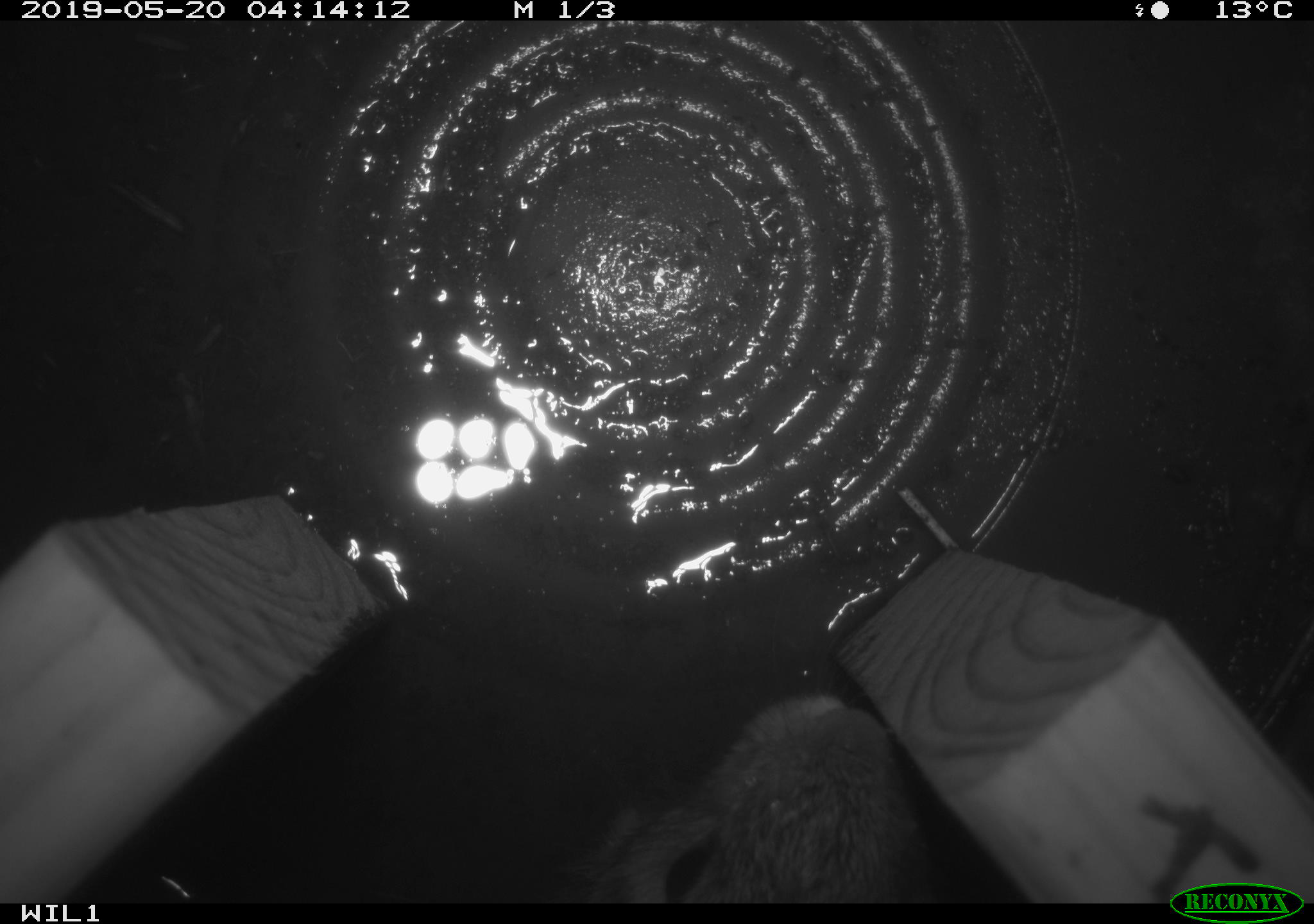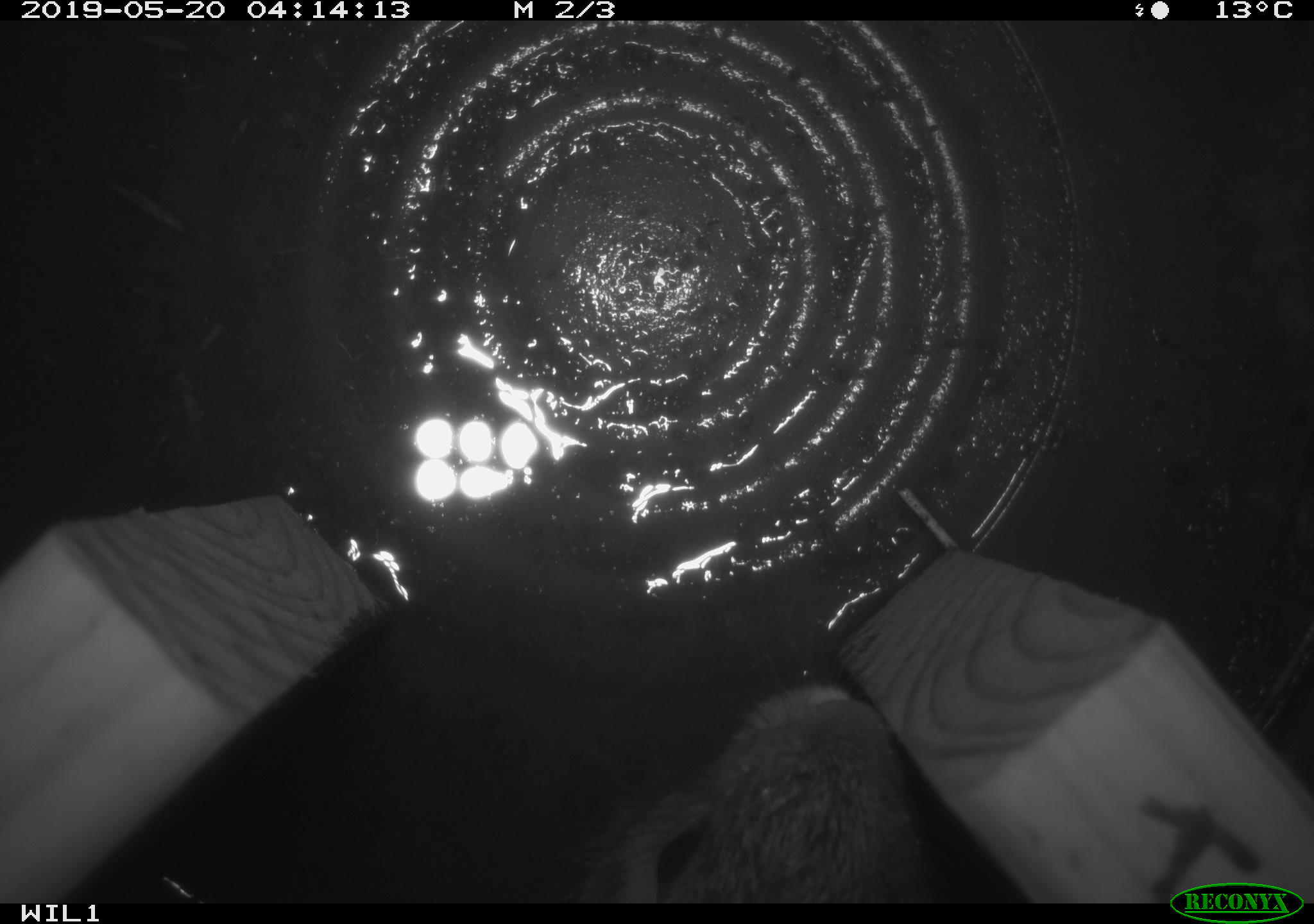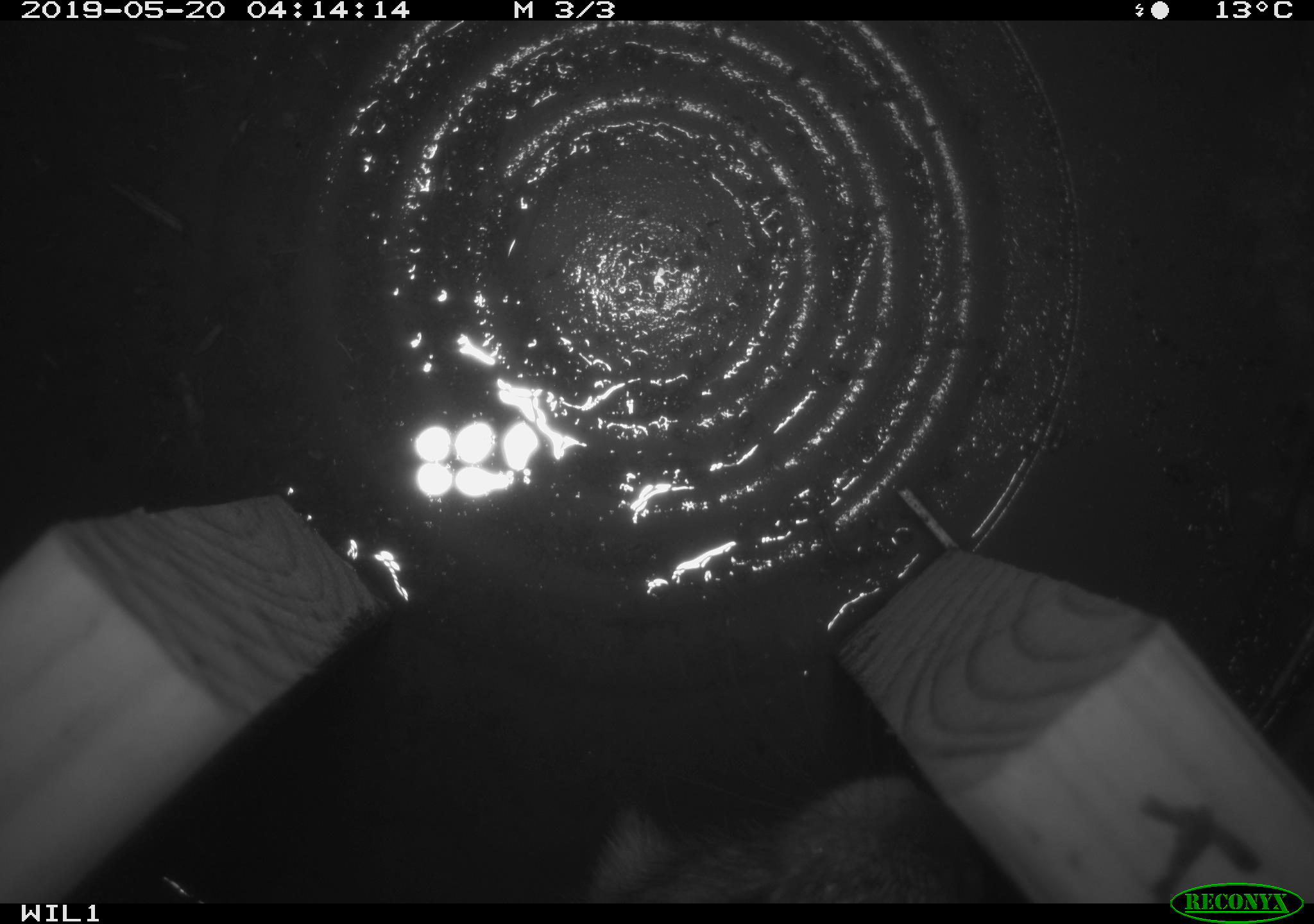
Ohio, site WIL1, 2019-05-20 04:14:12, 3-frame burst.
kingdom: Animalia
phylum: Chordata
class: Mammalia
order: Lagomorpha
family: Leporidae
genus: Sylvilagus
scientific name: Sylvilagus floridanus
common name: eastern cottontail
Eastern cottontail (Sylvilagus floridanus).